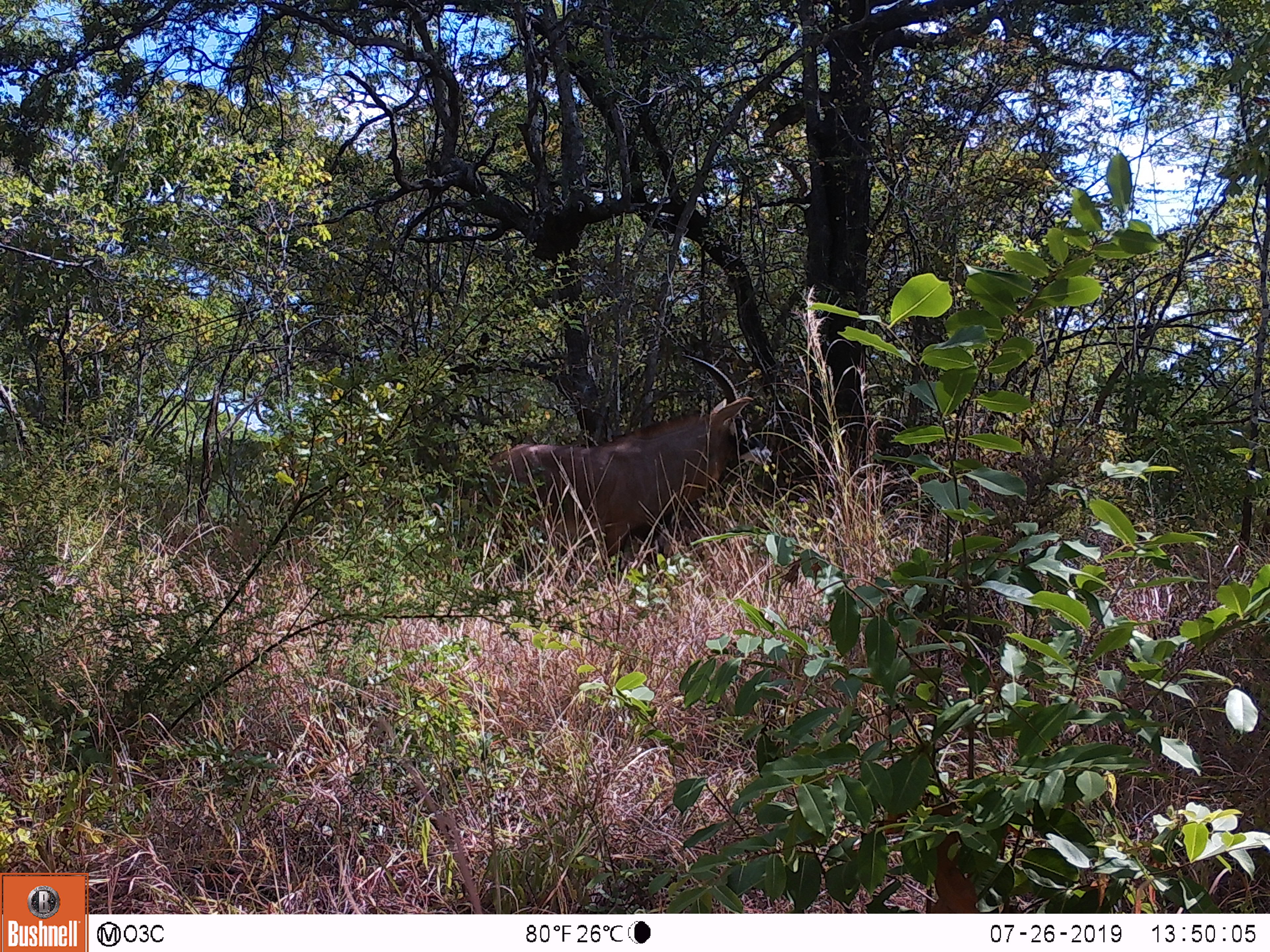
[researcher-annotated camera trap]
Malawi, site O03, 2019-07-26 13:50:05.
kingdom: Animalia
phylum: Chordata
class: Mammalia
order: Artiodactyla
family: Bovidae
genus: Hippotragus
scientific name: Hippotragus equinus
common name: roan antelope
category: roan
Roan (roan antelope) (Hippotragus equinus), count 1.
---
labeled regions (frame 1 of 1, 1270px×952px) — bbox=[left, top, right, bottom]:
roan: bbox=[464, 346, 771, 577]